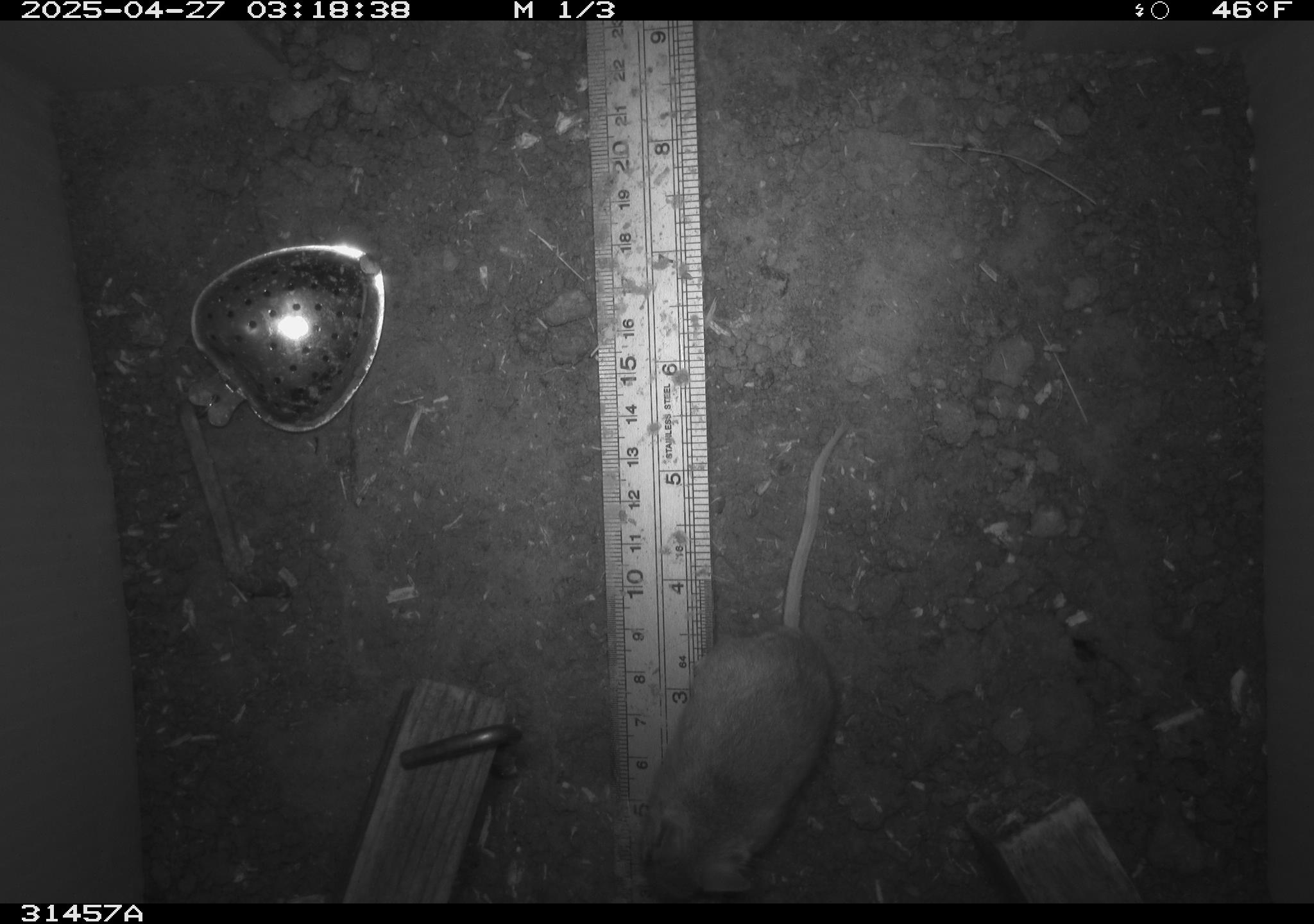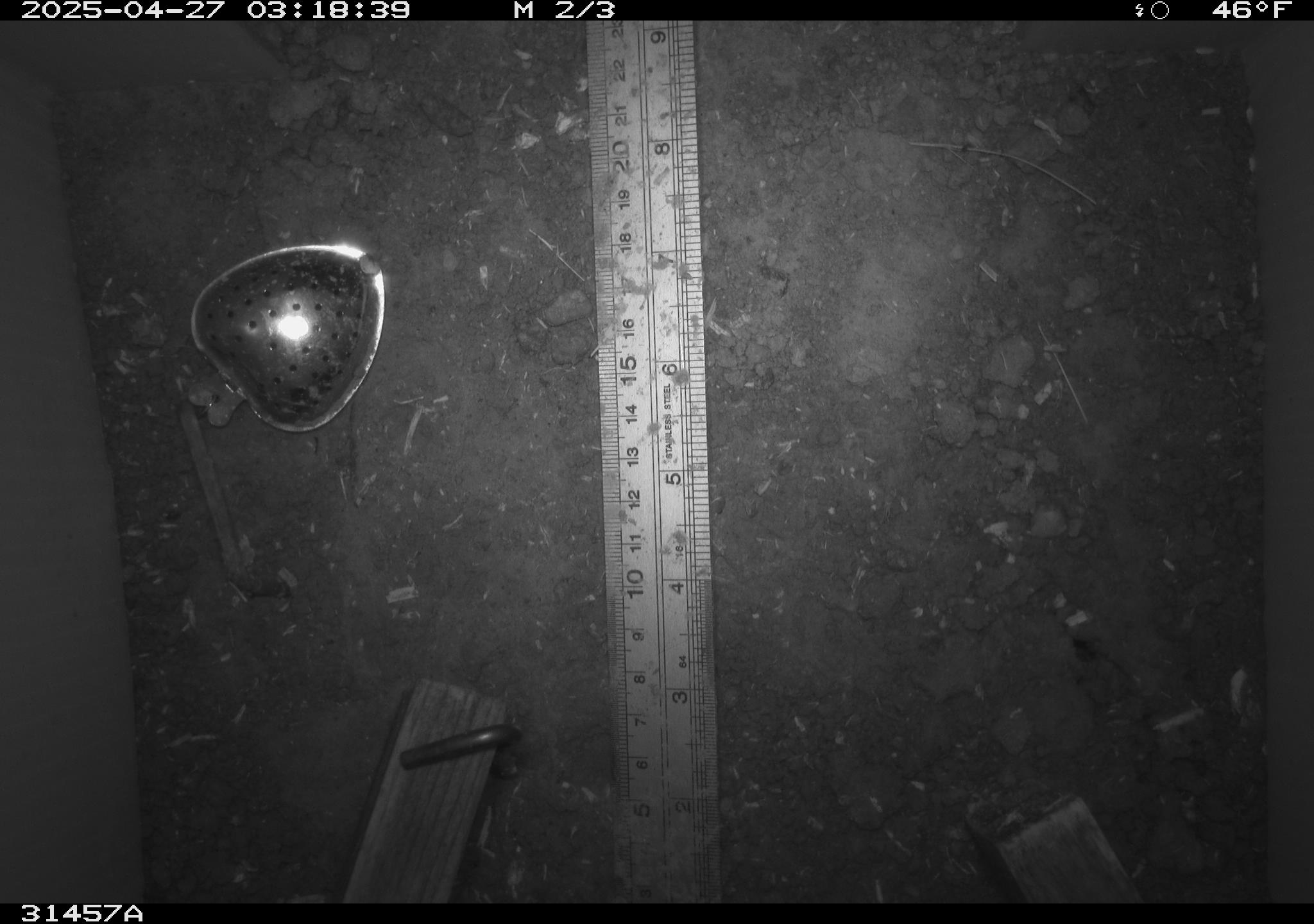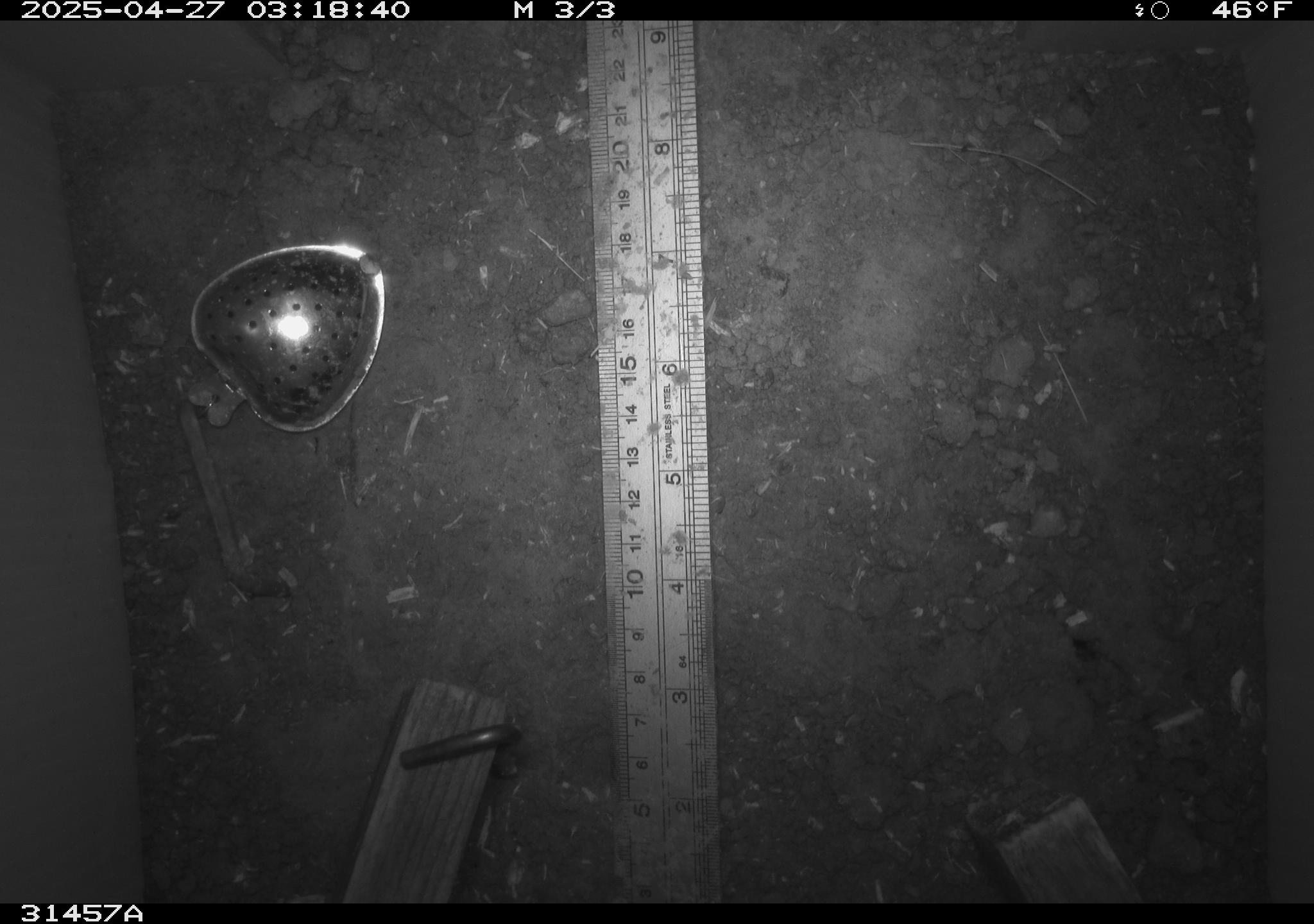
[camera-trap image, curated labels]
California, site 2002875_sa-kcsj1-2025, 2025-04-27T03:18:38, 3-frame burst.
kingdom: Animalia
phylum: Chordata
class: Mammalia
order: Rodentia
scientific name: Rodentia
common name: rodent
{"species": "rodent (Rodentia)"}